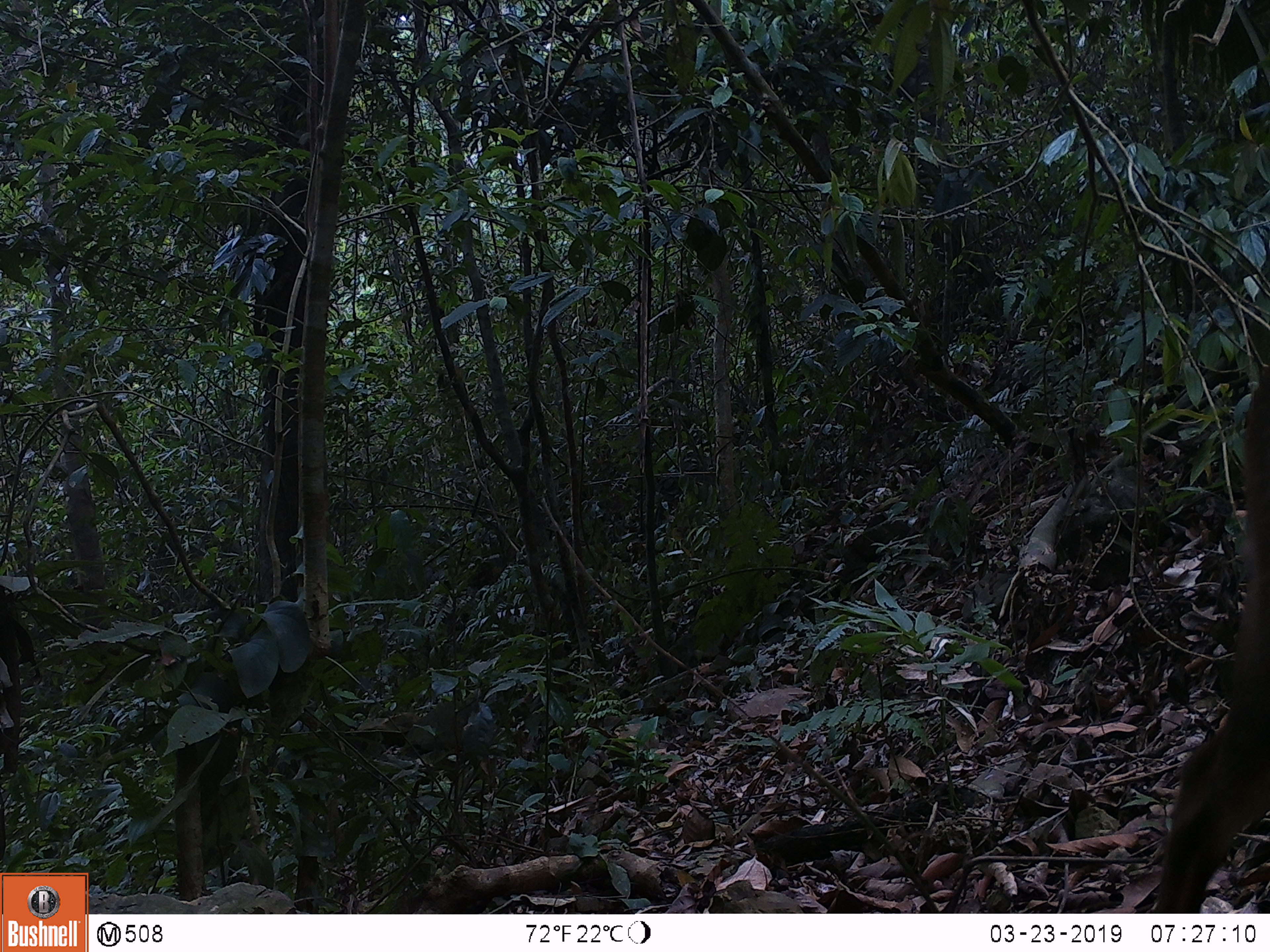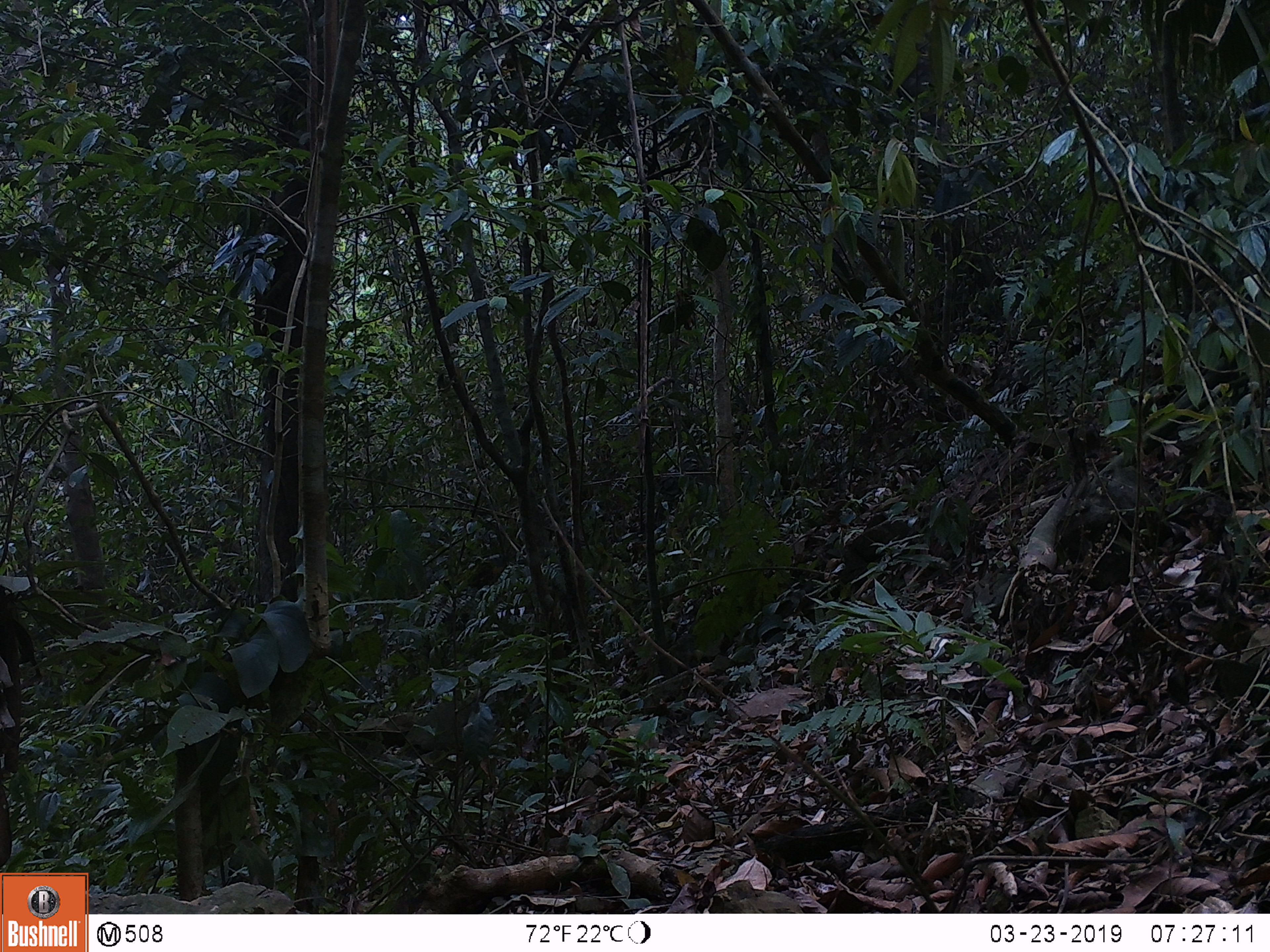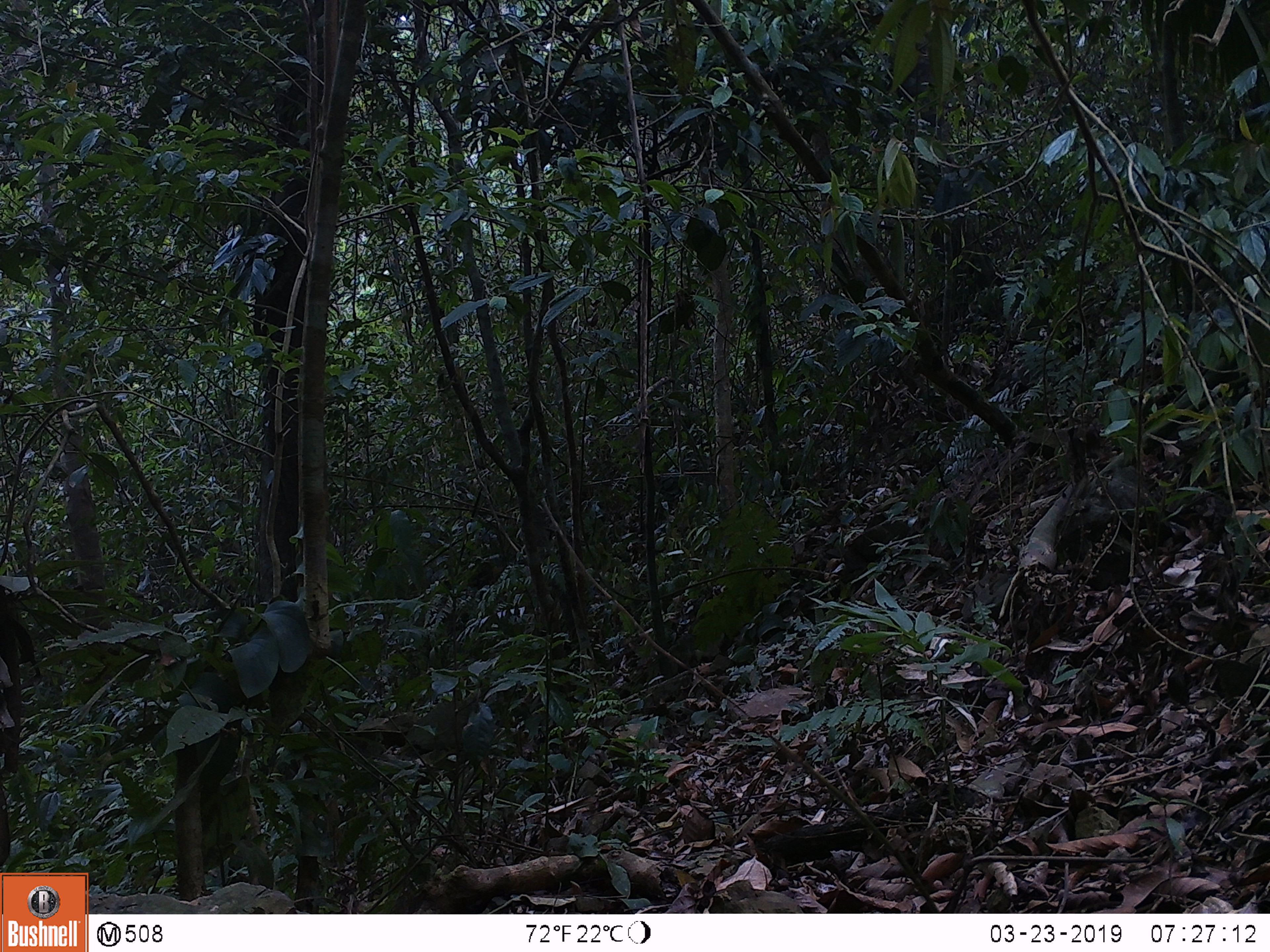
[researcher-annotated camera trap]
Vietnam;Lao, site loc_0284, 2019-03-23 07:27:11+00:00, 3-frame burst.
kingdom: Animalia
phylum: Chordata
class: Mammalia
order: Artiodactyla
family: Cervidae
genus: Muntiacus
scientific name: Muntiacus vuquangensis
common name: large-antlered muntjac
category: large antlered muntjac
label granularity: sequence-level